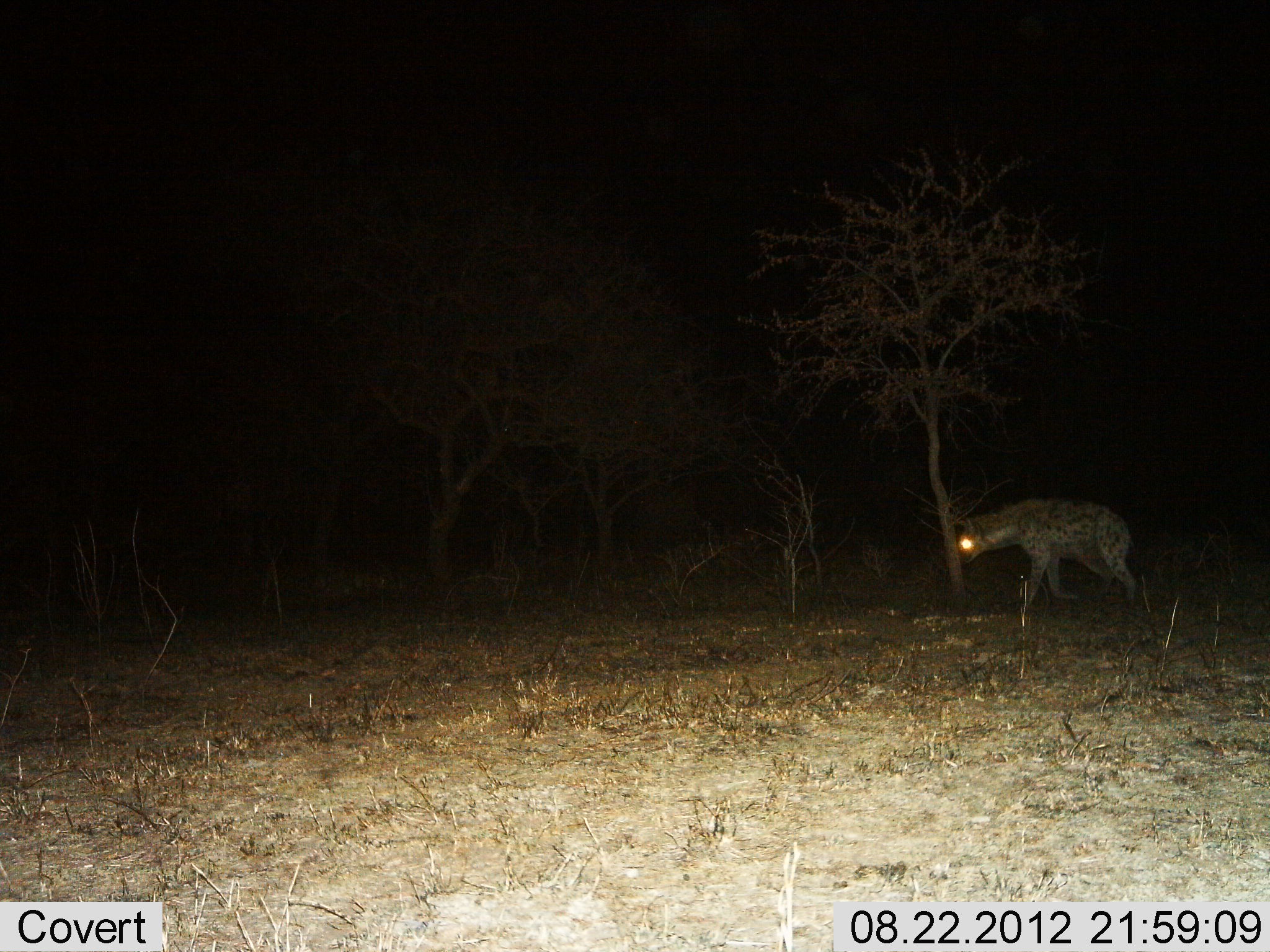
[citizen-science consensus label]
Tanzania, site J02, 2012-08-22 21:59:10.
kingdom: Animalia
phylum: Chordata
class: Mammalia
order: Carnivora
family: Hyaenidae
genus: Crocuta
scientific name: Crocuta crocuta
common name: spotted hyena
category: hyenaspotted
Hyenaspotted (spotted hyena) (Crocuta crocuta), count 1. Behavior (volunteer vote fractions): standing 0%, resting 0%, moving 100%, interacting 0%. Young present (vote fraction): 0%. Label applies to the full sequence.